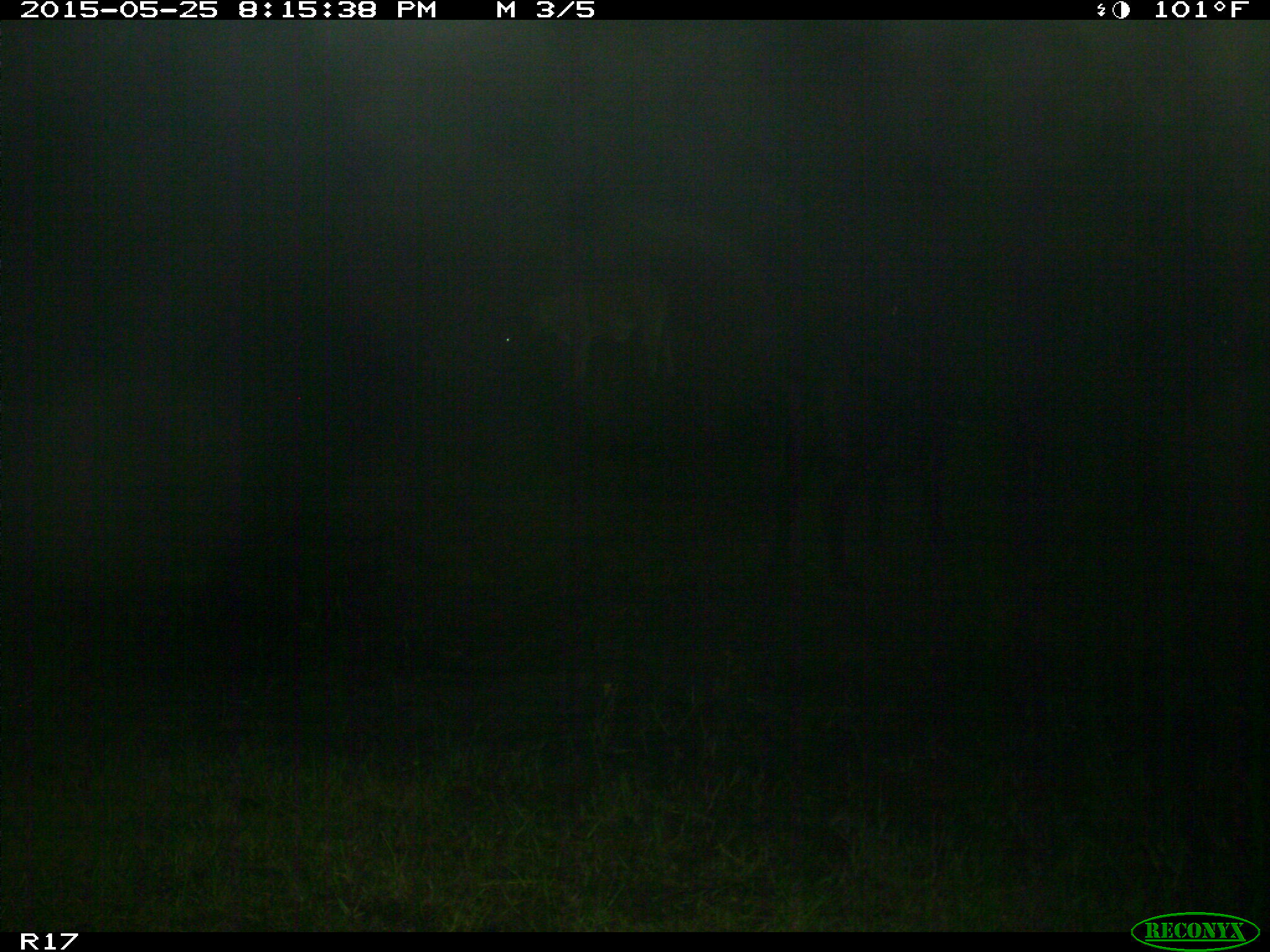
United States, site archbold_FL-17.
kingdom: Animalia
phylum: Chordata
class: Mammalia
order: Artiodactyla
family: Bovidae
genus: Bos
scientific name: Bos taurus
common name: domestic cow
Bos taurus (domestic cow).